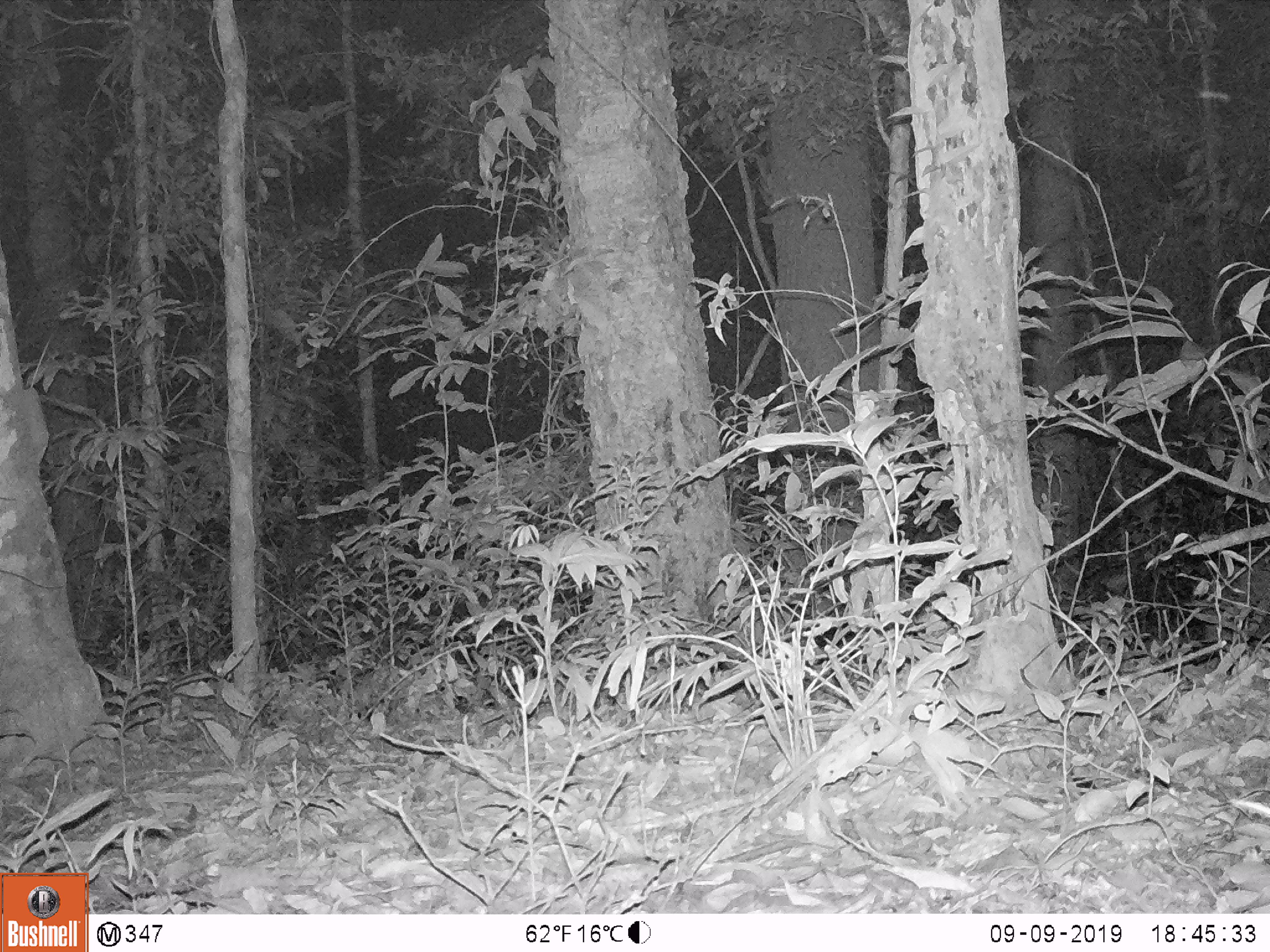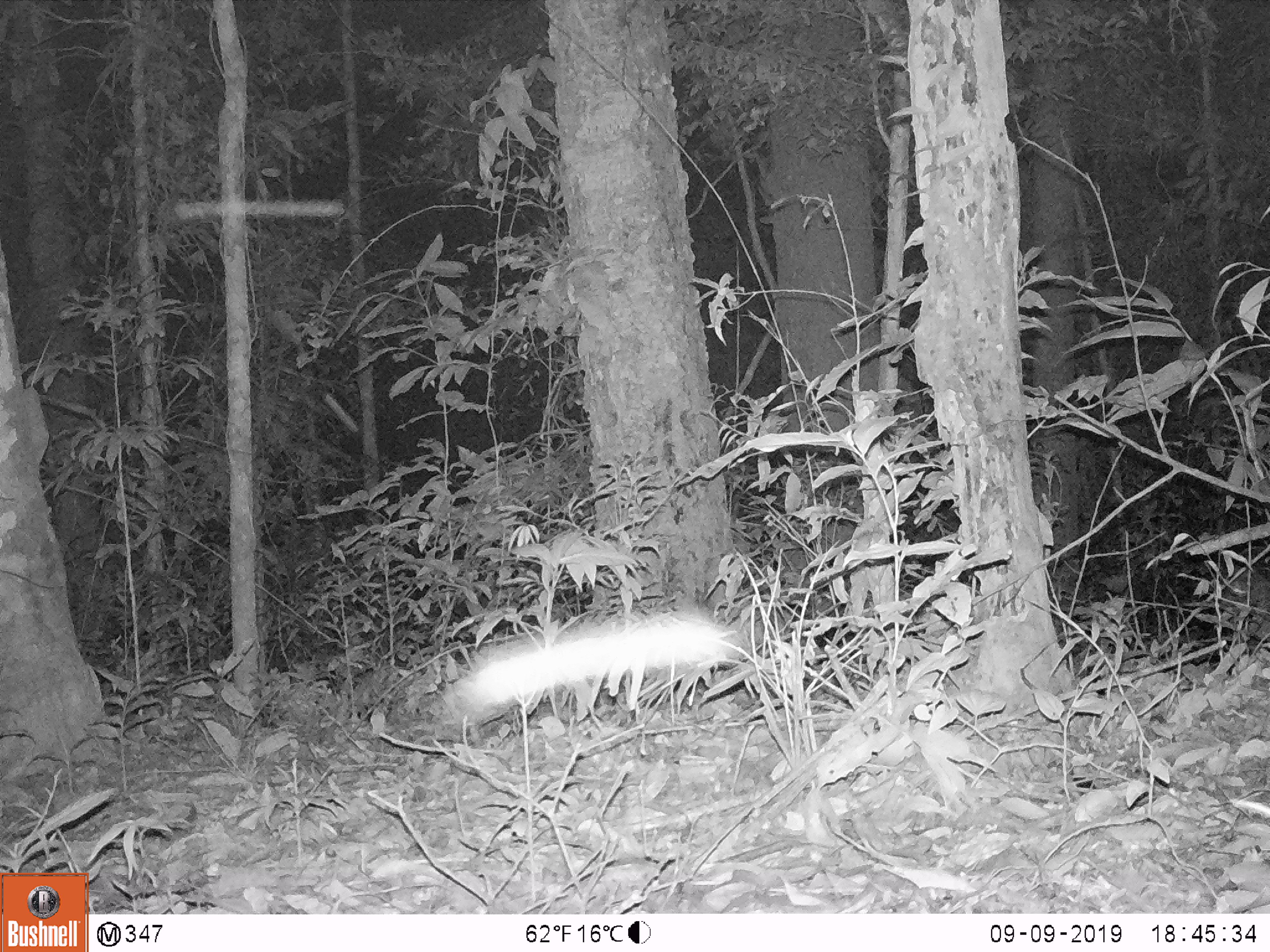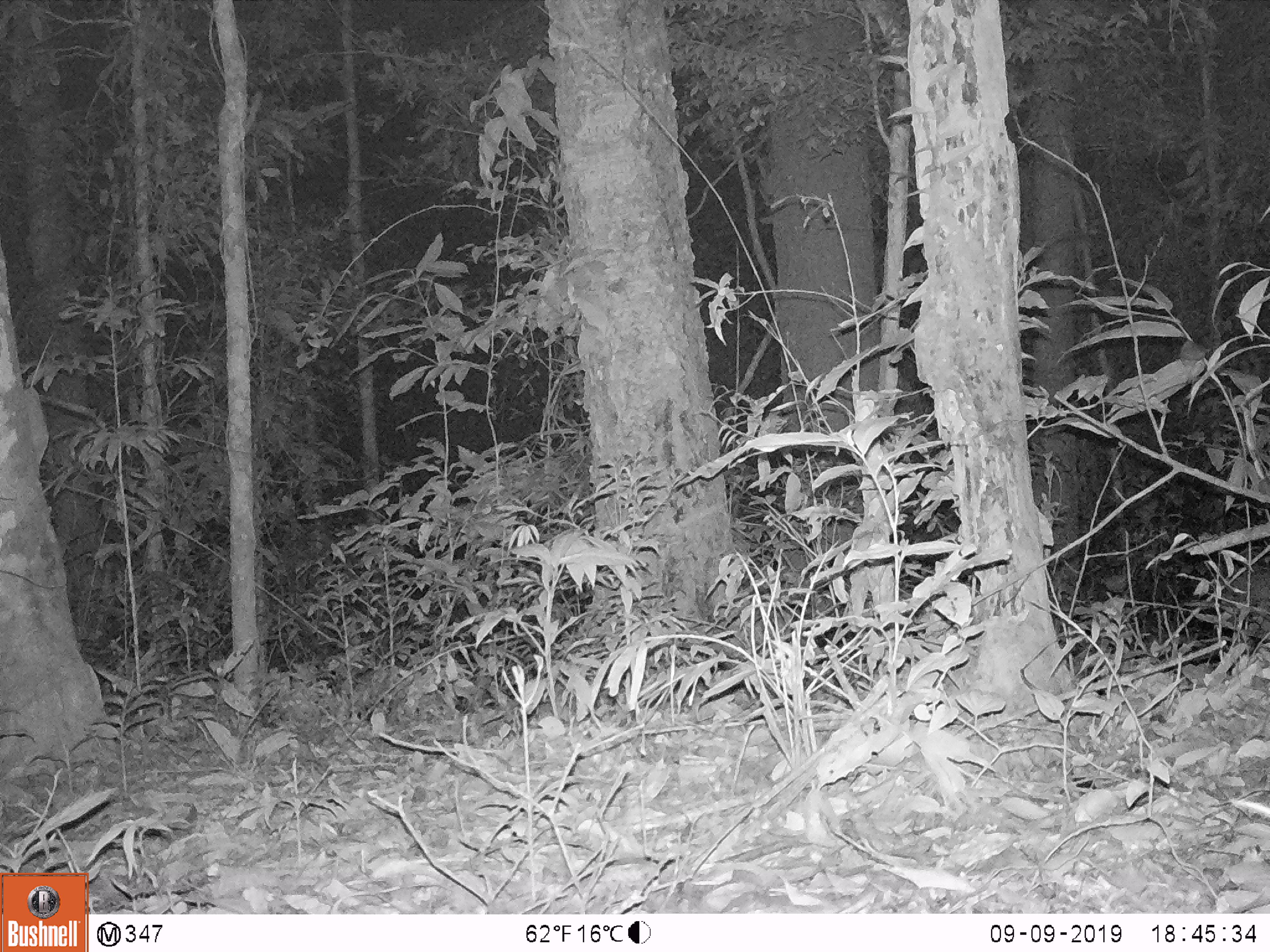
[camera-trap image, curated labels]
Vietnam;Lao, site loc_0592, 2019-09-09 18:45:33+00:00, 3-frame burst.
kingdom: Animalia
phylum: Chordata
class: Mammalia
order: Artiodactyla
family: Suidae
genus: Sus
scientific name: Sus scrofa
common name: eurasian wild pig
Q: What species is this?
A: Eurasian wild pig (Sus scrofa).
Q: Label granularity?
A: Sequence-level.